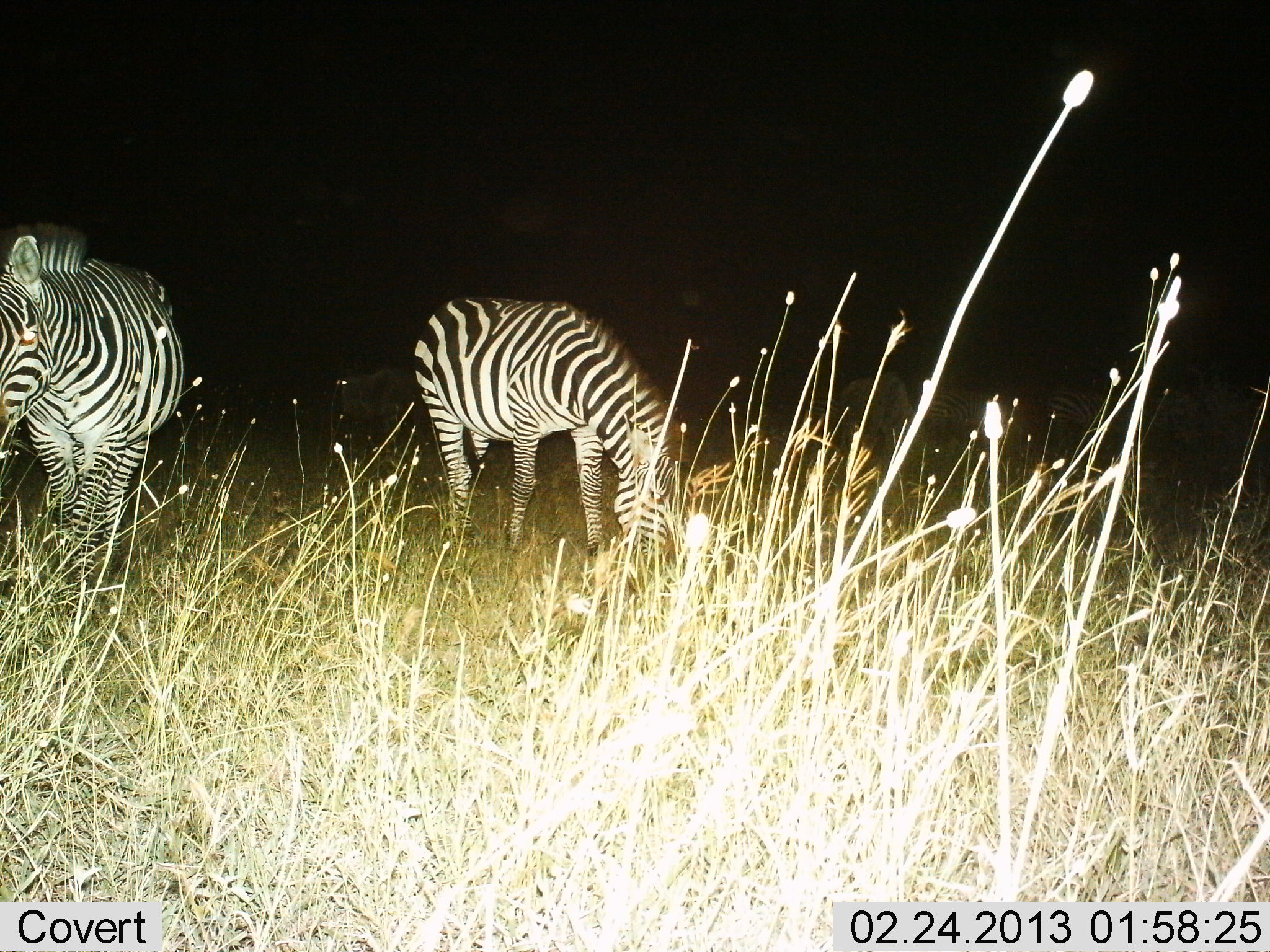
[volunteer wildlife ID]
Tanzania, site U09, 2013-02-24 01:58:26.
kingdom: Animalia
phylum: Chordata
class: Mammalia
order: Perissodactyla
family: Equidae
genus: Equus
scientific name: Equus quagga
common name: plains zebra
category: zebra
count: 2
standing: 35%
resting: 0%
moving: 0%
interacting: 0%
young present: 0%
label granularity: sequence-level